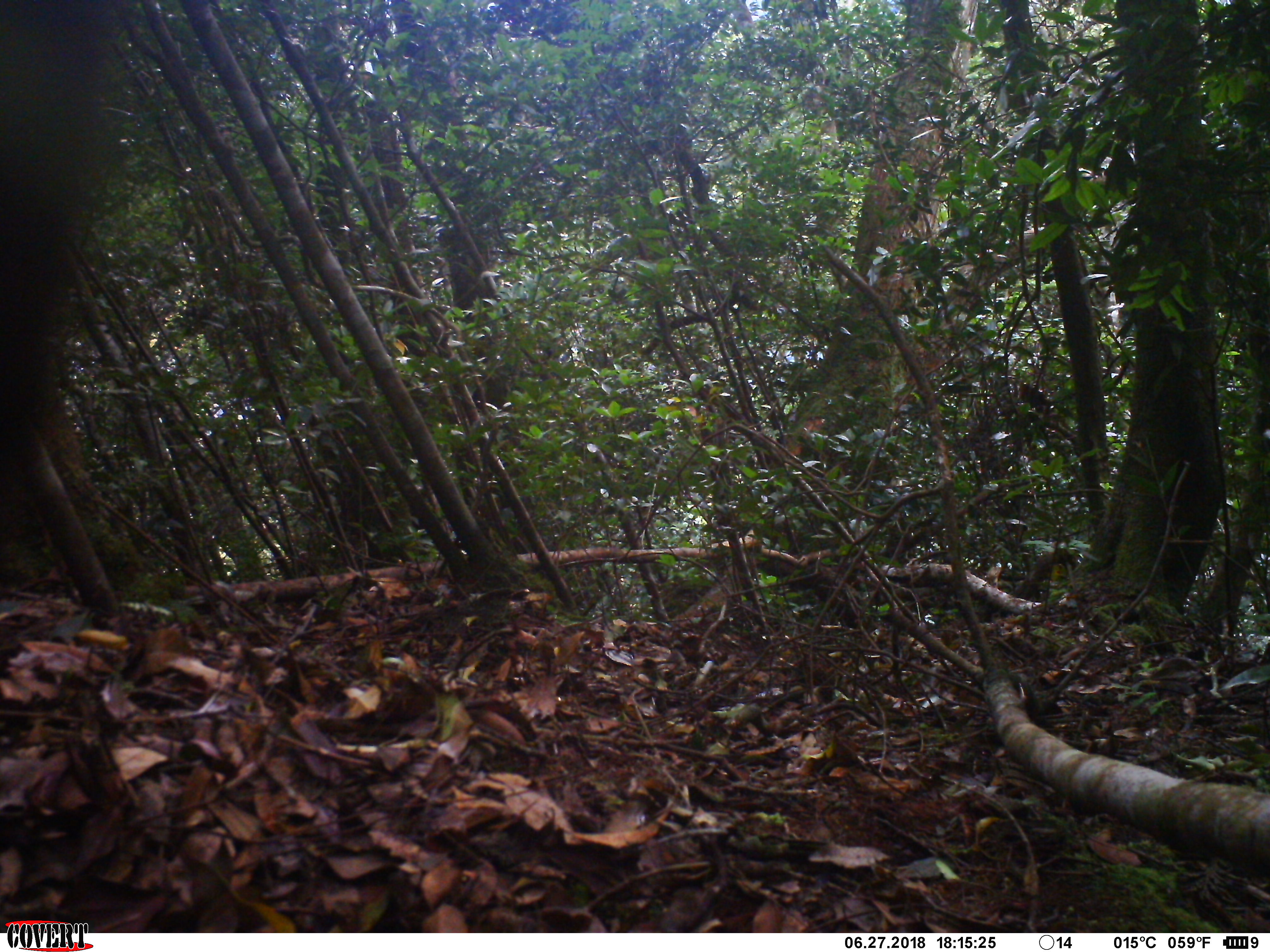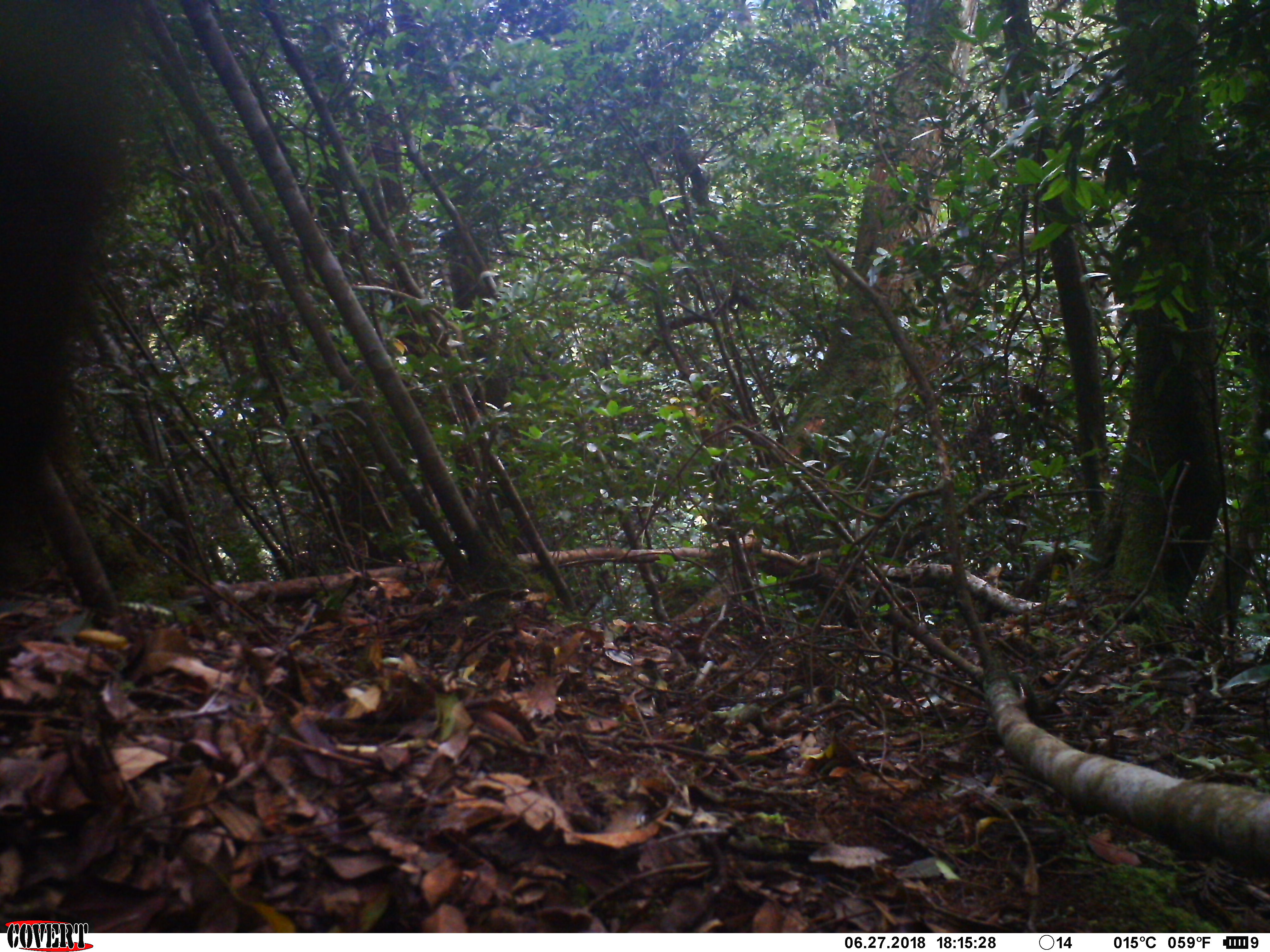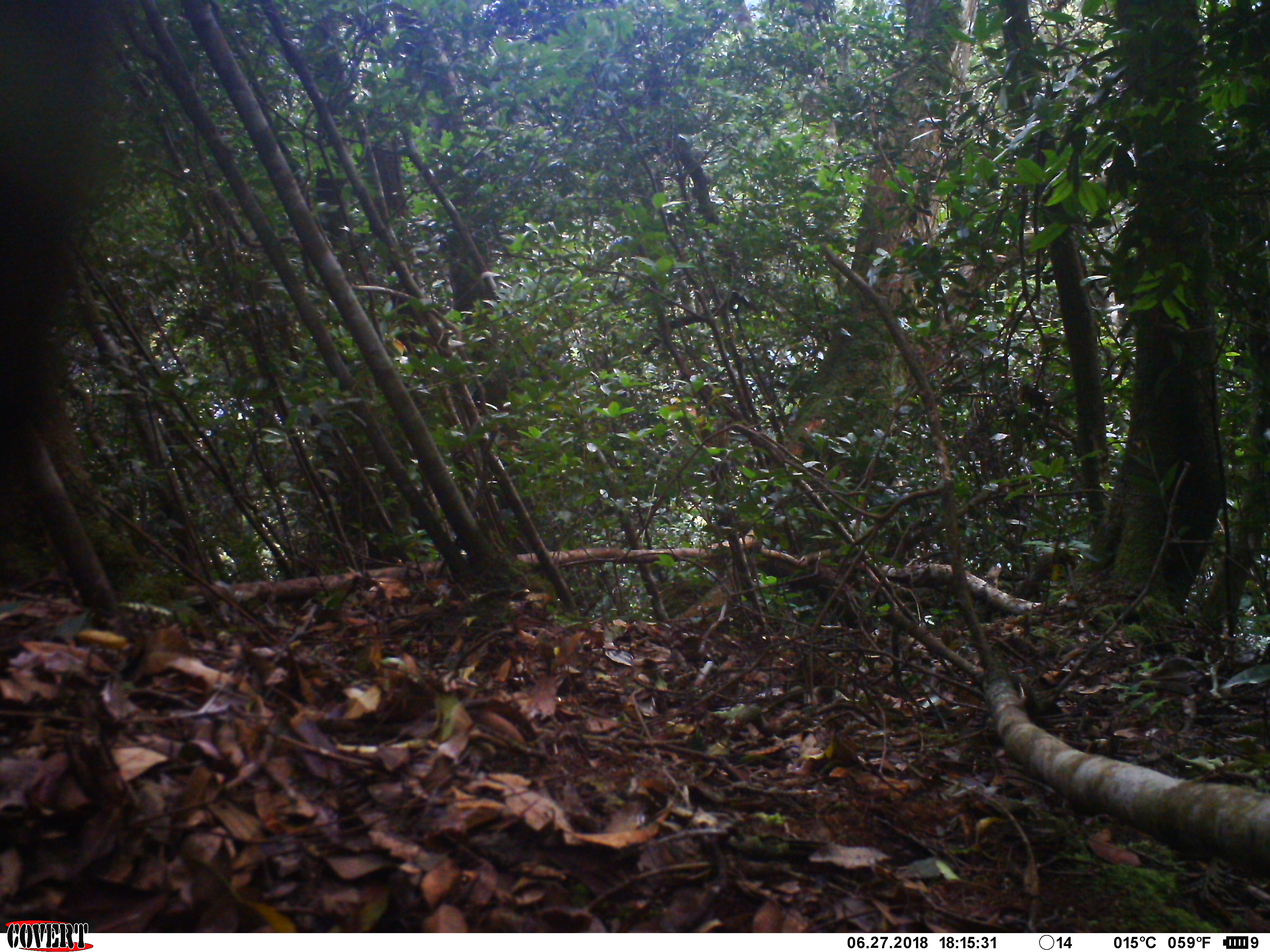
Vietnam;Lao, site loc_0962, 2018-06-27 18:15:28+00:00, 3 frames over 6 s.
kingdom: Animalia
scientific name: Animalia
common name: animal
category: unidentified animal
Unidentified animal (animal) (Animalia). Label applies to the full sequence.